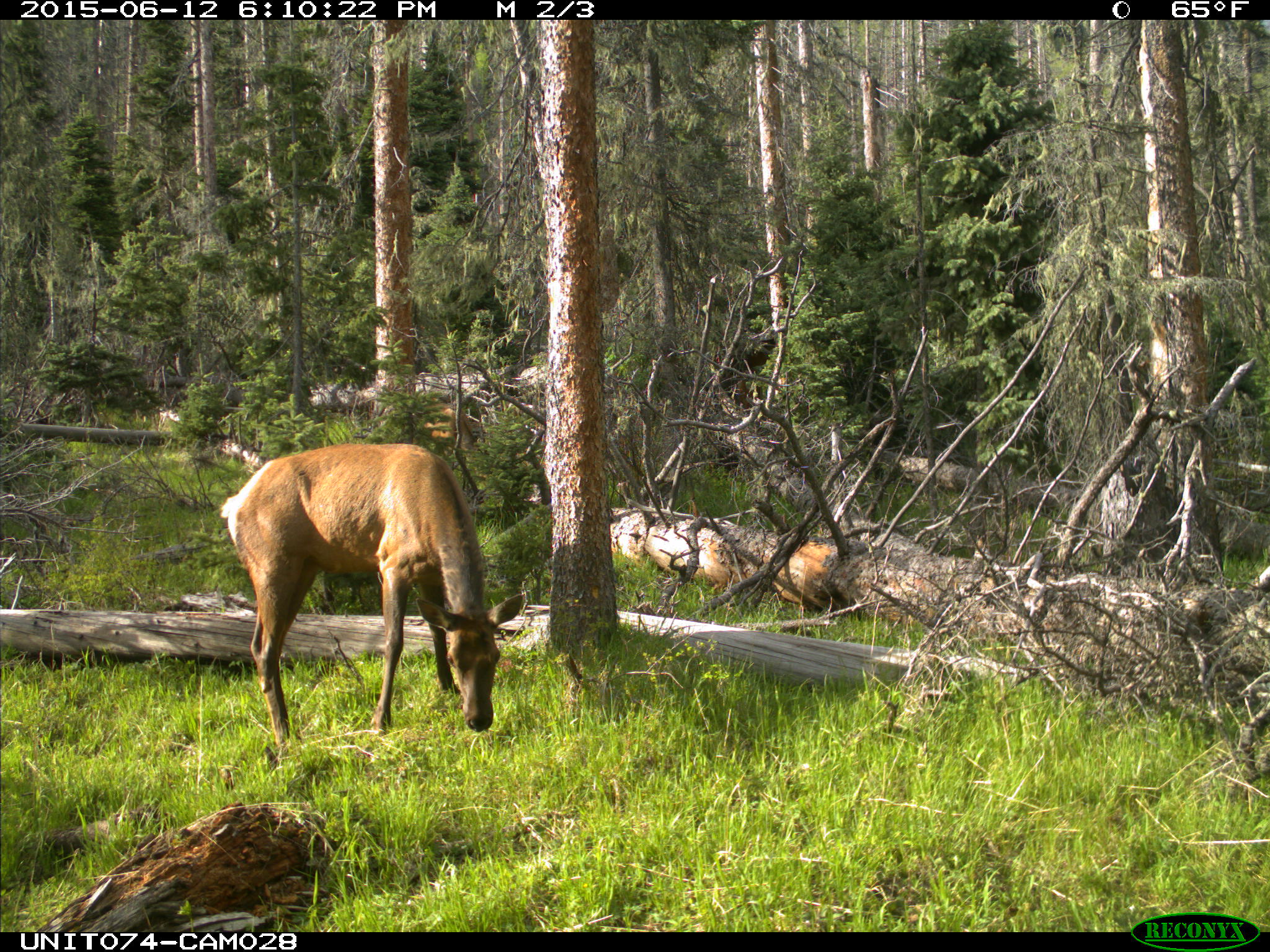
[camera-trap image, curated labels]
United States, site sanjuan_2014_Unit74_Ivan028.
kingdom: Animalia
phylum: Chordata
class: Mammalia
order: Artiodactyla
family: Cervidae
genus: Cervus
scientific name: Cervus elaphus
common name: red deer